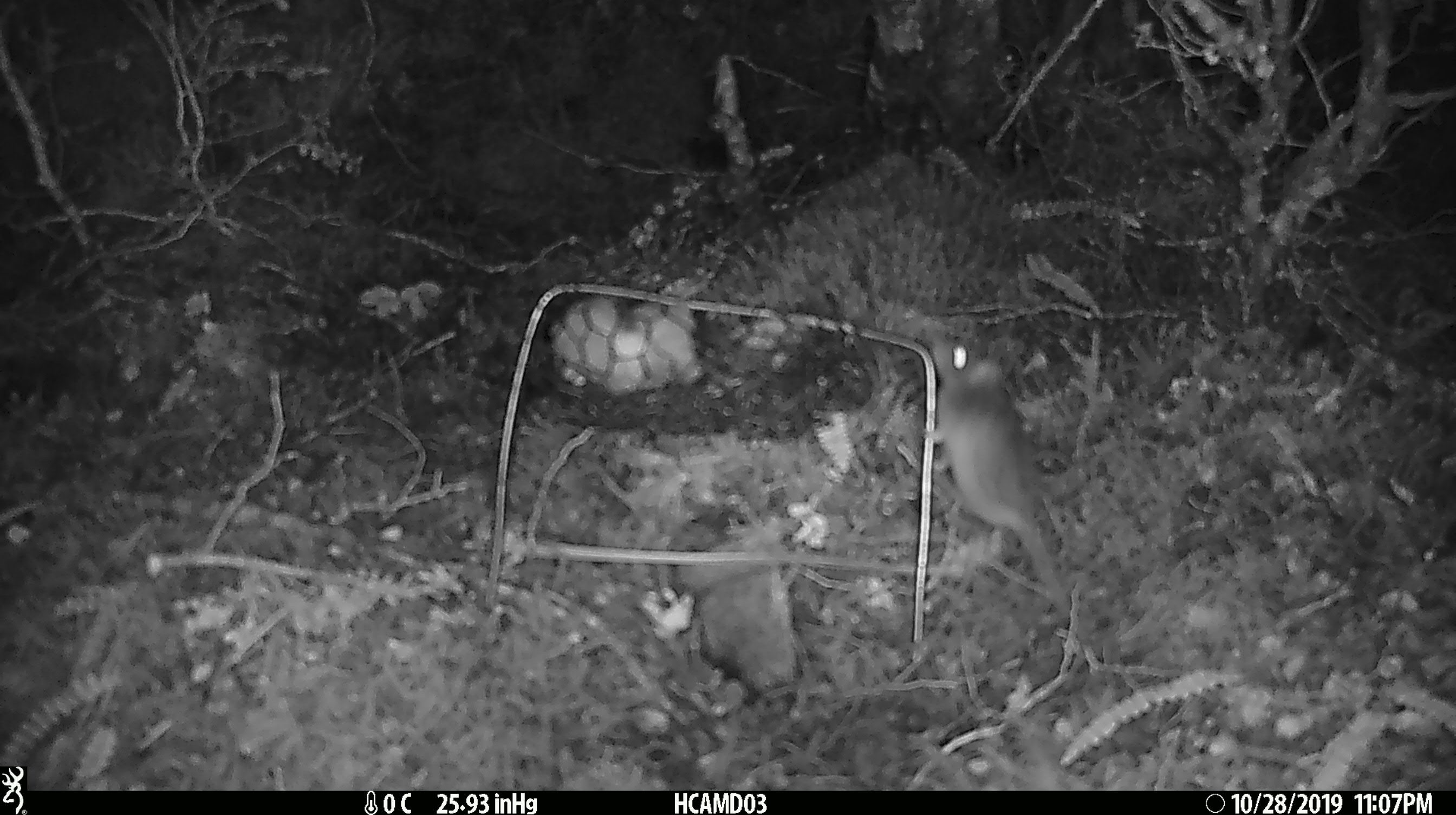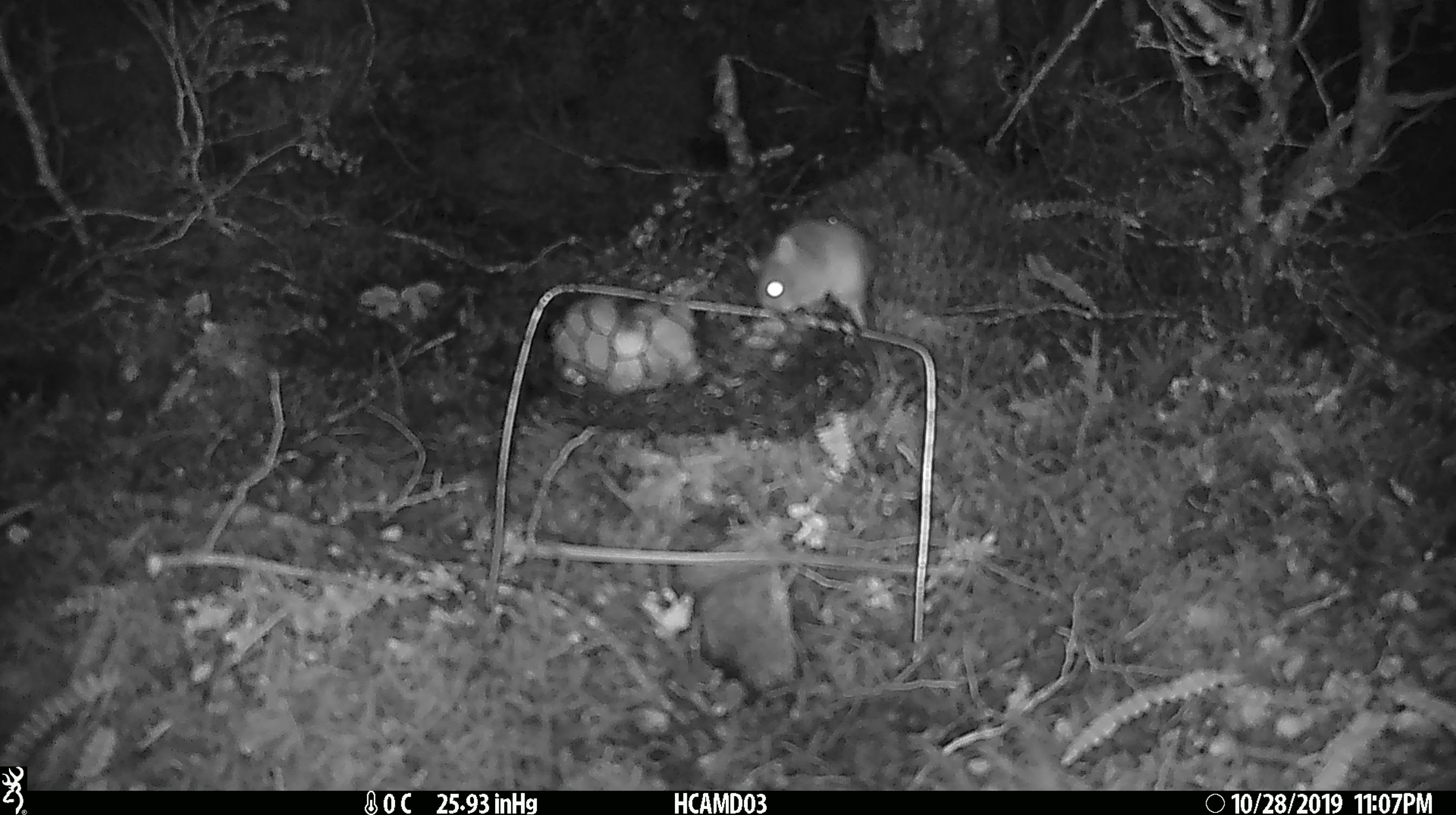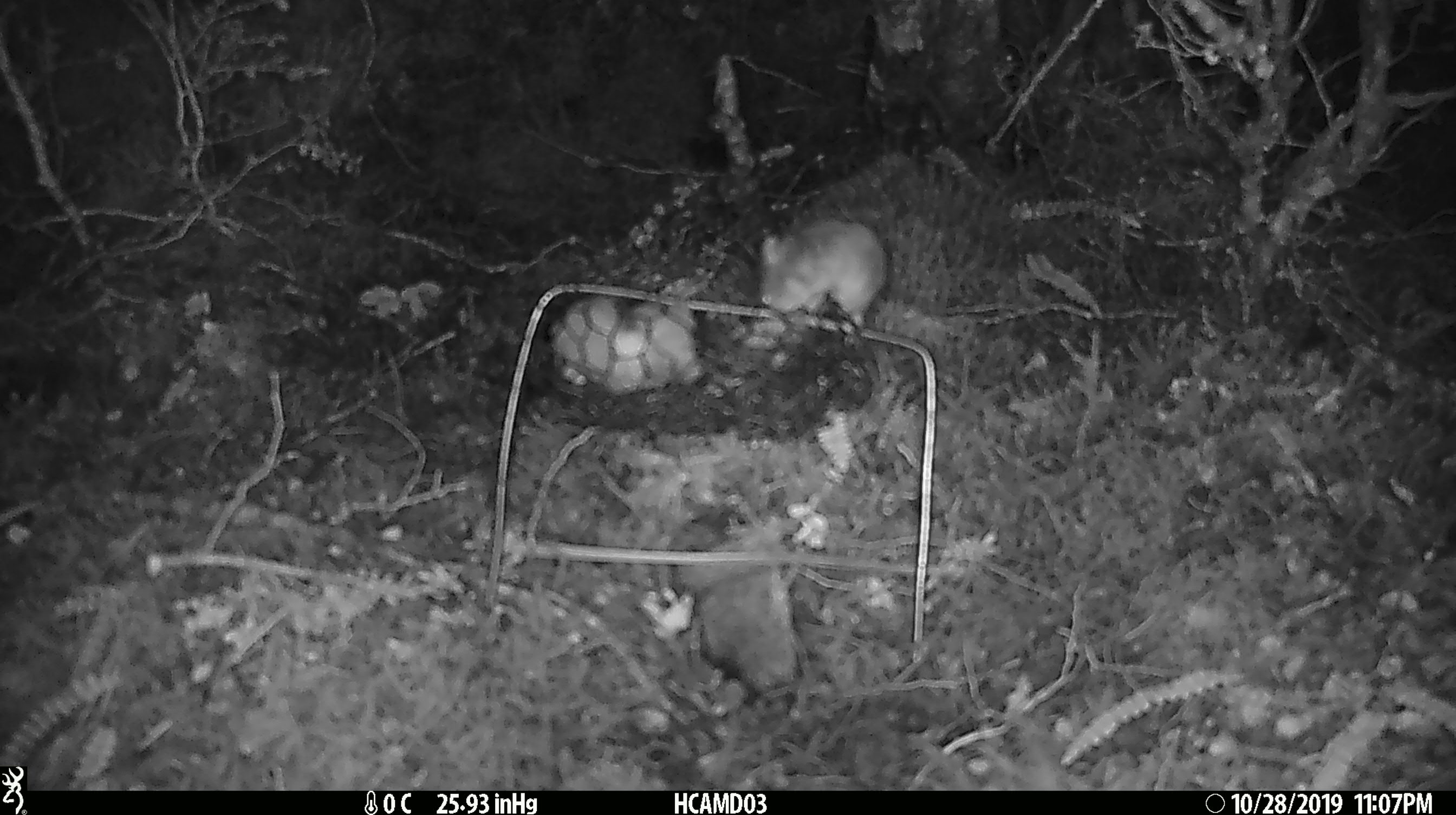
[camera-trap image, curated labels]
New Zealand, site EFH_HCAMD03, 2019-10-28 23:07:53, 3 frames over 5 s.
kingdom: Animalia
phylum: Chordata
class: Mammalia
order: Rodentia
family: Muridae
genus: Mus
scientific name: Mus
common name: mouse